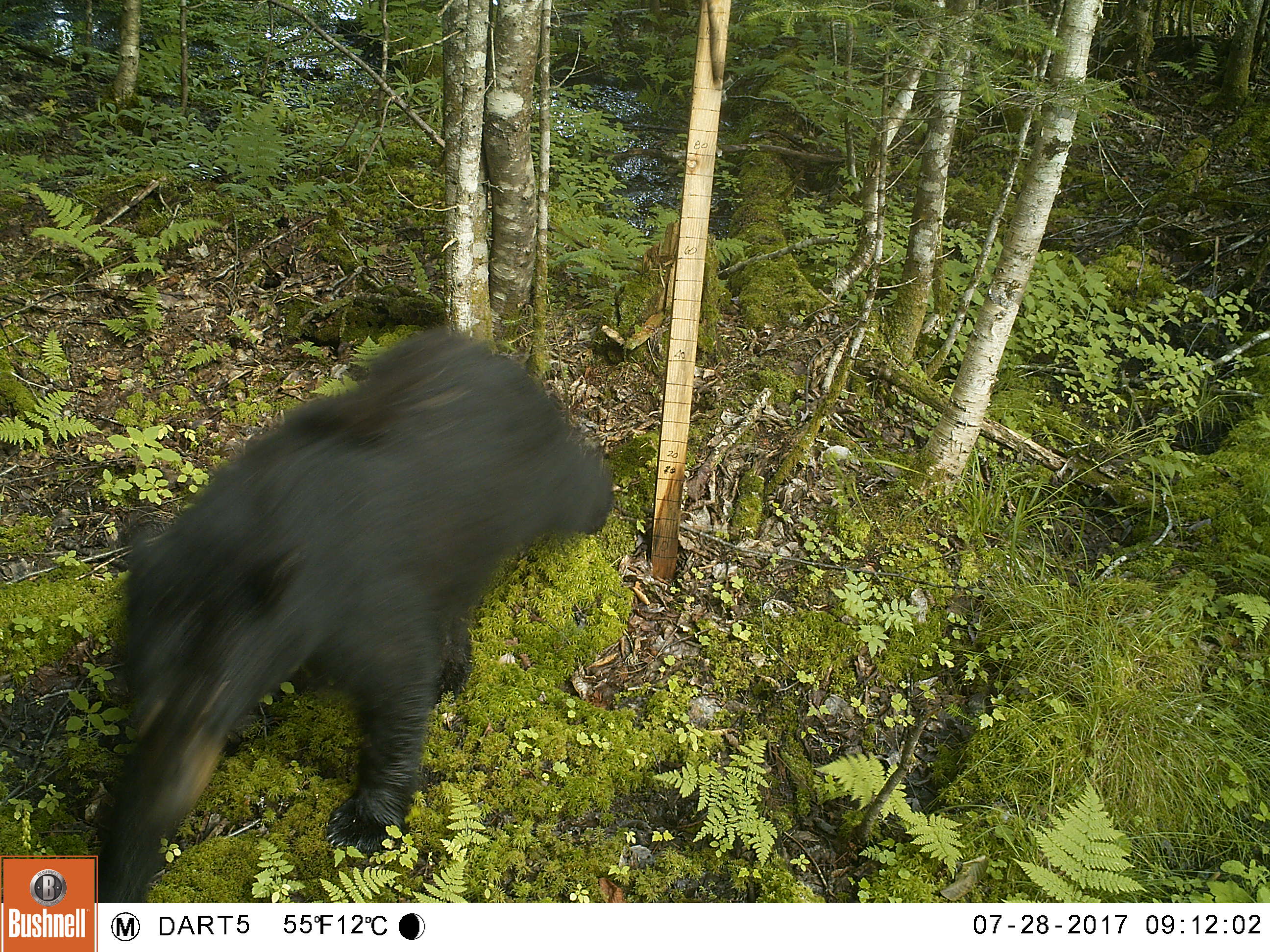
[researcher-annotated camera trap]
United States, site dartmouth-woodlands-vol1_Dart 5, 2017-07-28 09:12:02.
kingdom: Animalia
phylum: Chordata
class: Mammalia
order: Carnivora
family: Ursidae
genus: Ursus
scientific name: Ursus americanus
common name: black bear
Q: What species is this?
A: Black bear (Ursus americanus).